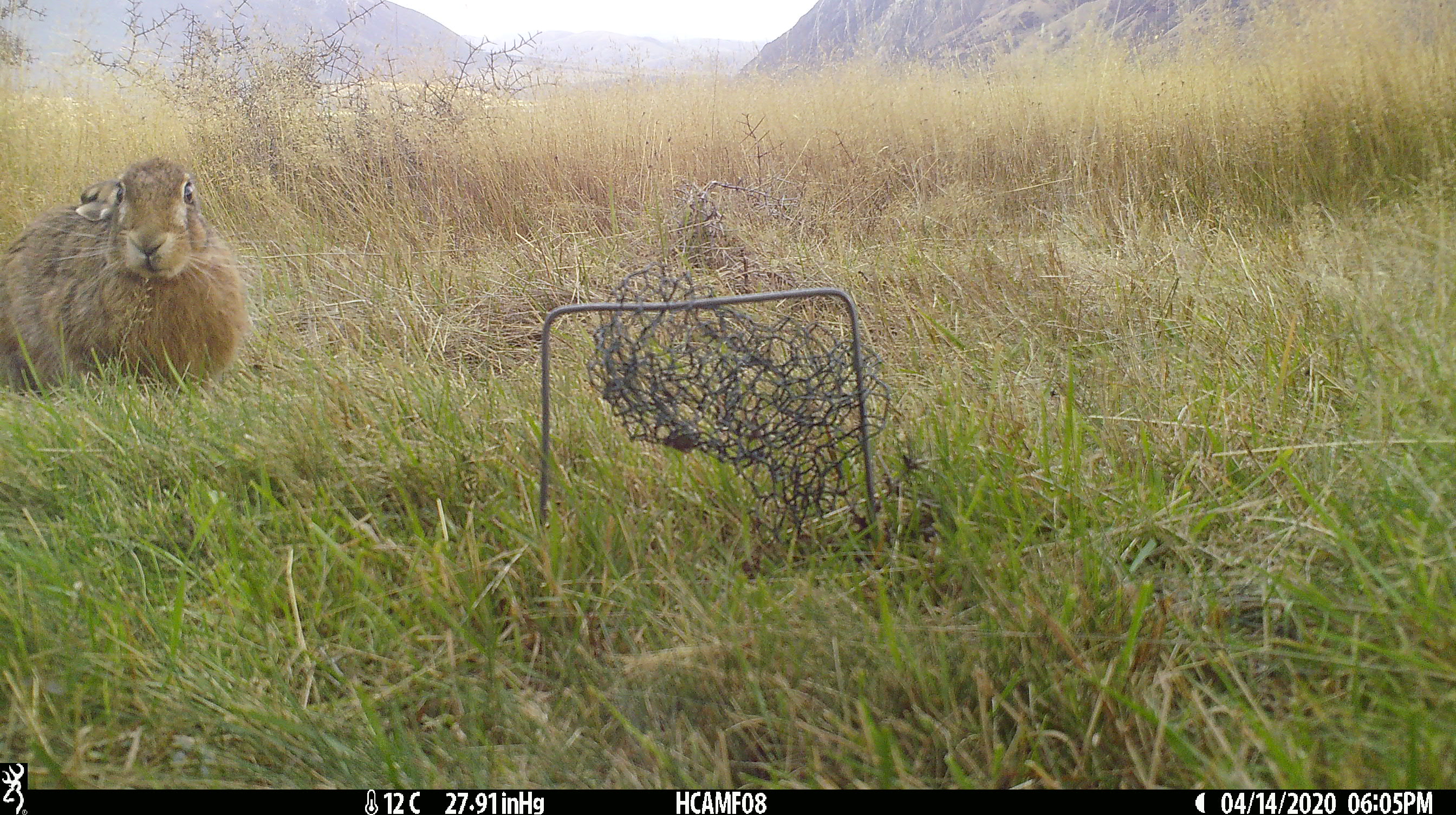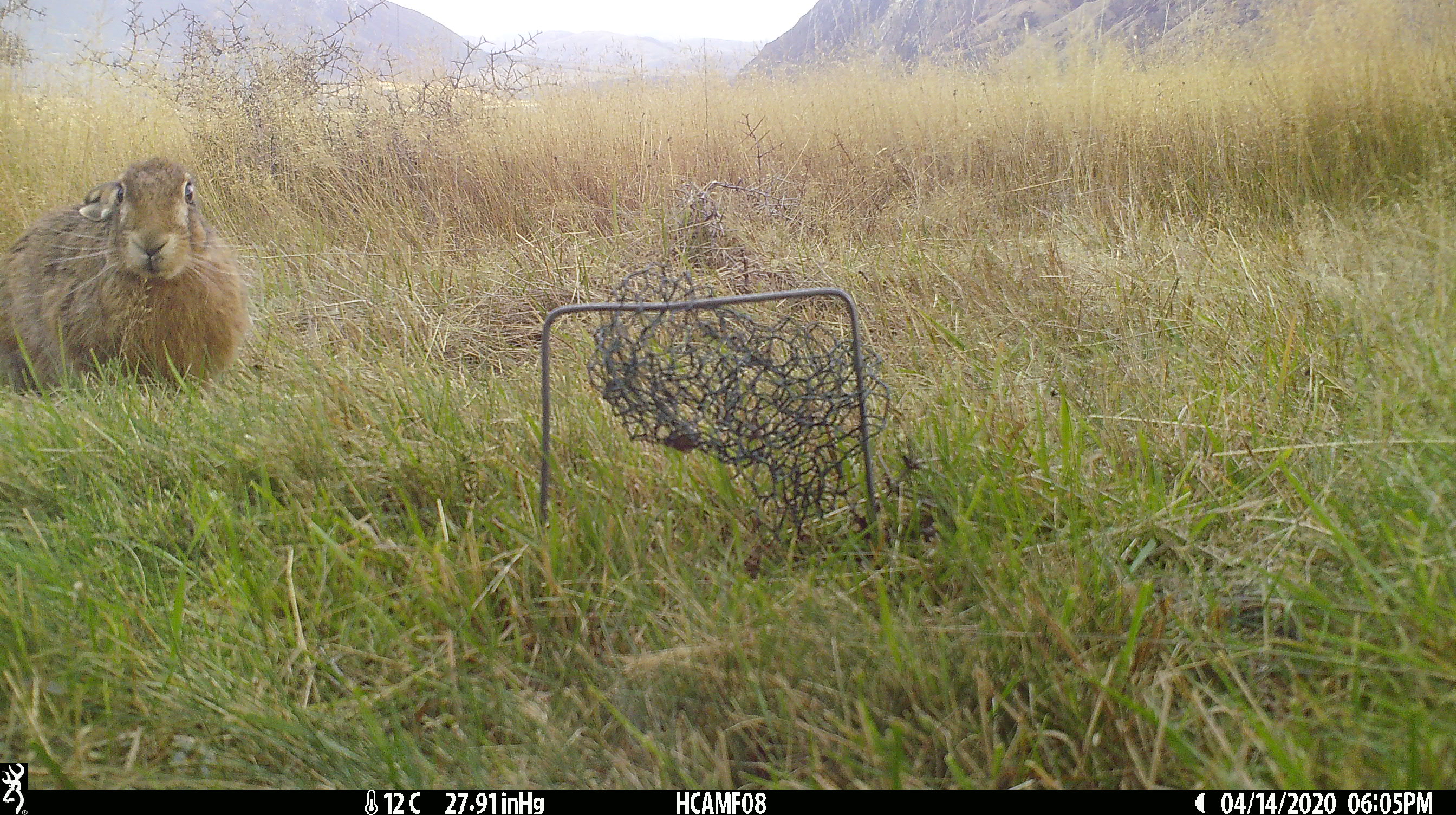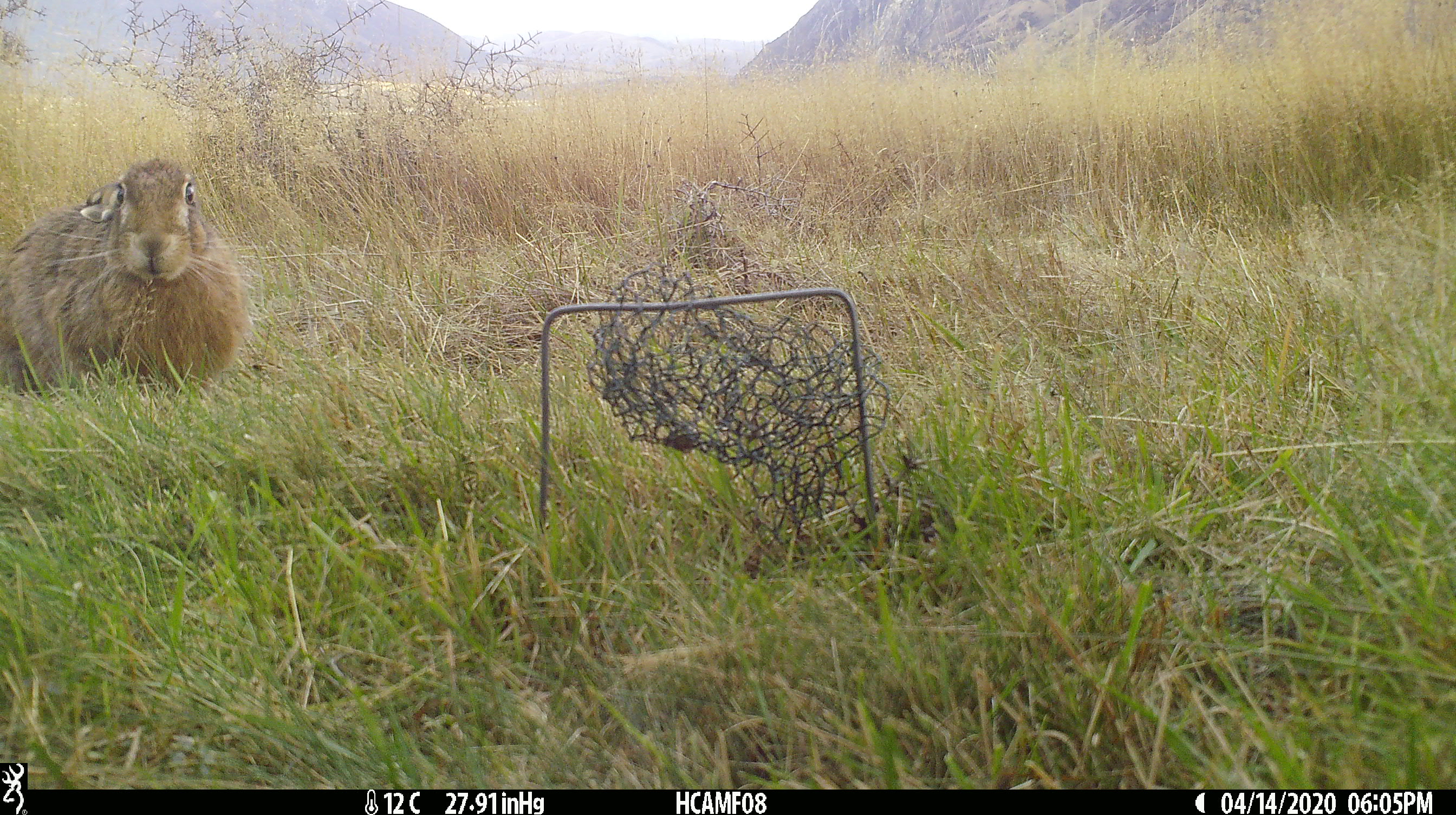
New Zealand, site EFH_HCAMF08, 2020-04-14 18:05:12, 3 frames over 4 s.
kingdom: Animalia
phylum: Chordata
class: Mammalia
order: Lagomorpha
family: Leporidae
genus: Oryctolagus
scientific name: Oryctolagus cuniculus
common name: european rabbit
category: rabbit